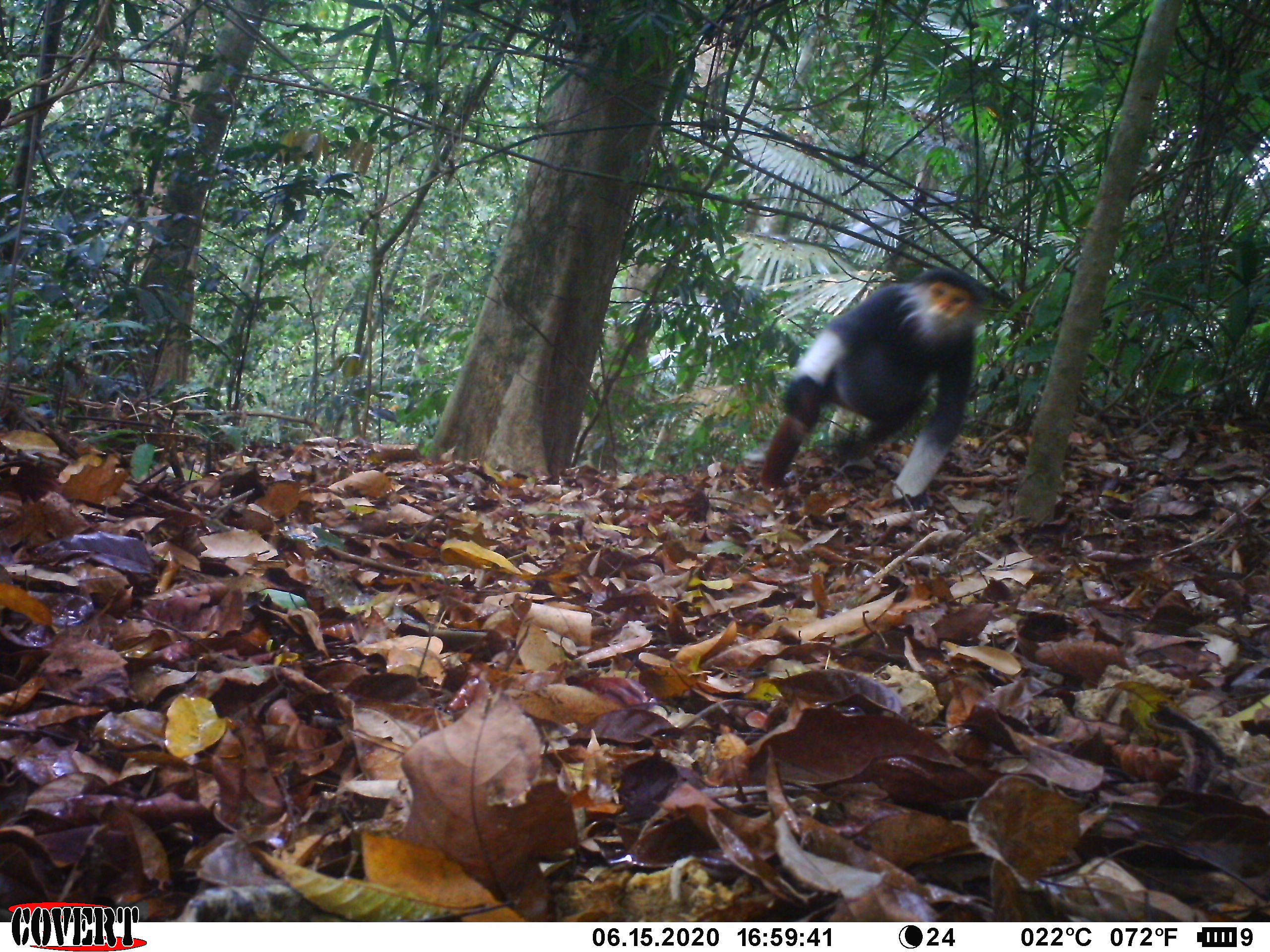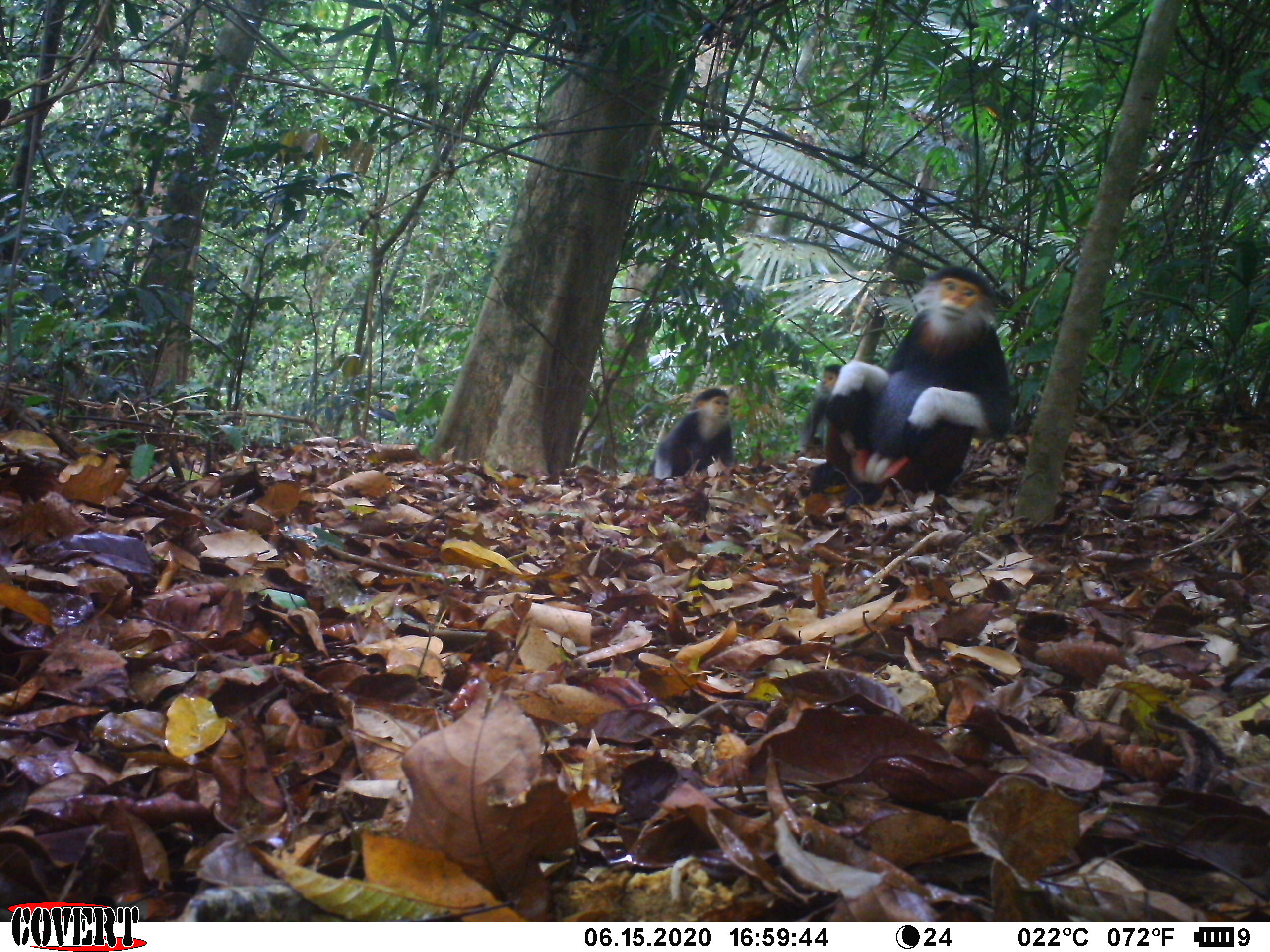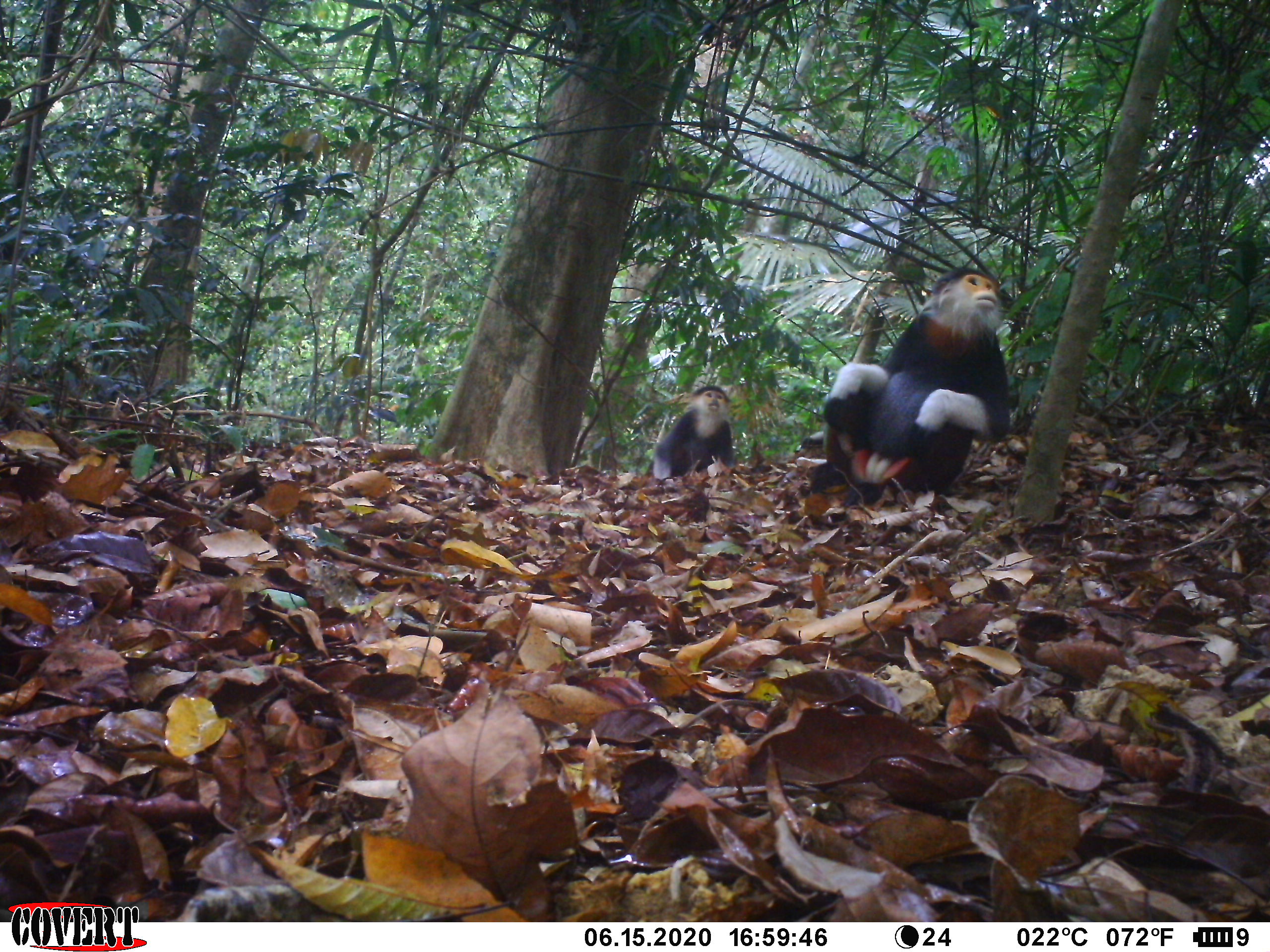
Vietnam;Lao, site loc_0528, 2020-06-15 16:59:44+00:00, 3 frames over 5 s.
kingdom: Animalia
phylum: Chordata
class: Mammalia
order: Primates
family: Cercopithecidae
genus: Pygathrix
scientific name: Pygathrix nemaeus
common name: red-shanked douc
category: red shanked douc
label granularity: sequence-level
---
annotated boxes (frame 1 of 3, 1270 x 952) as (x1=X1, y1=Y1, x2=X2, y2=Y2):
red shanked douc: (x1=757, y1=266, x2=989, y2=510)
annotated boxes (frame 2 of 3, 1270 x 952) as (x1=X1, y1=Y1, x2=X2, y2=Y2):
red shanked douc: (x1=805, y1=265, x2=1011, y2=507); (x1=647, y1=387, x2=740, y2=481); (x1=801, y1=364, x2=846, y2=448)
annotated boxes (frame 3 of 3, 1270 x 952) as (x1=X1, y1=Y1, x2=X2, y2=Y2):
red shanked douc: (x1=806, y1=266, x2=1011, y2=506); (x1=643, y1=383, x2=740, y2=489); (x1=793, y1=425, x2=825, y2=458)